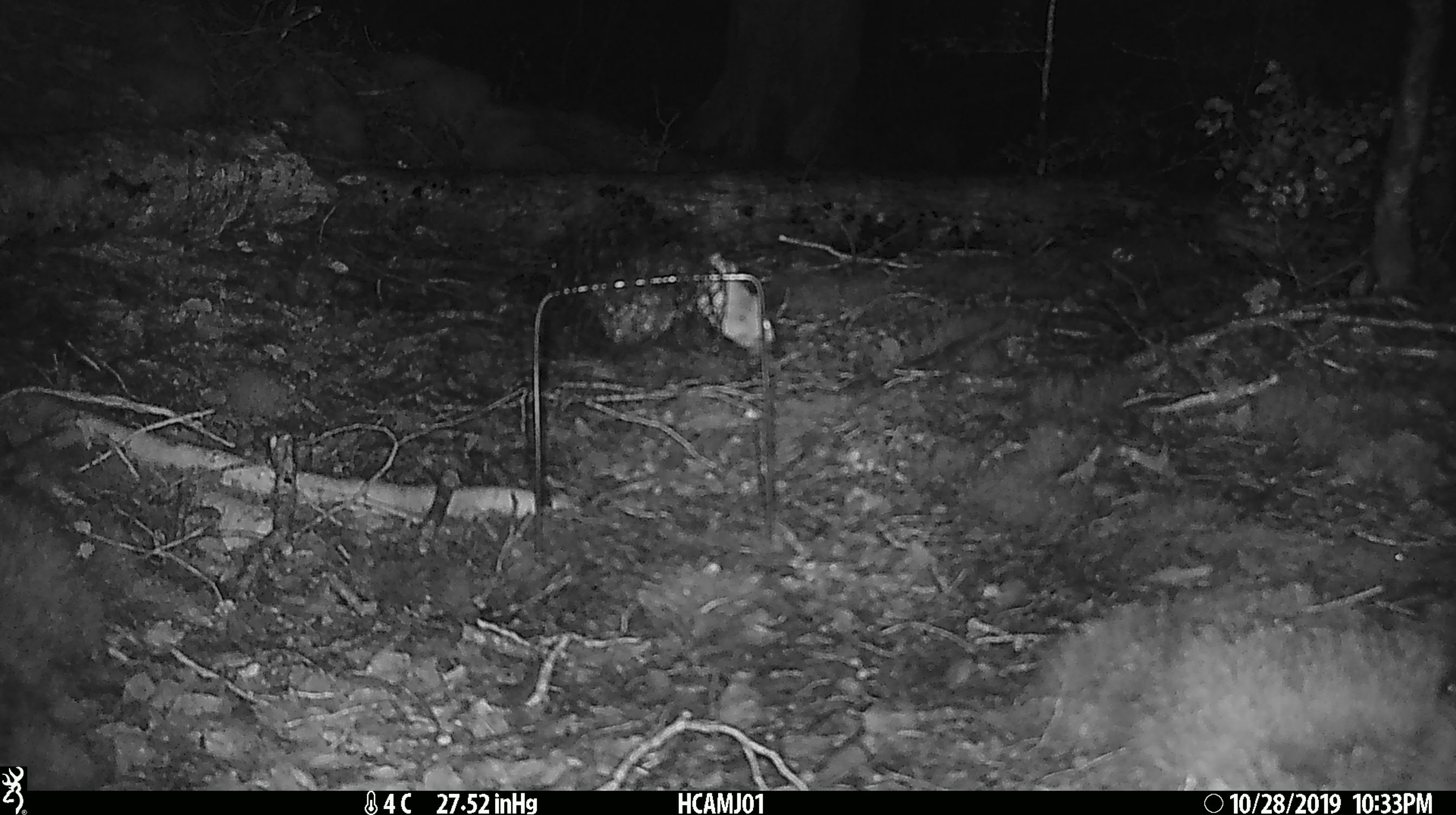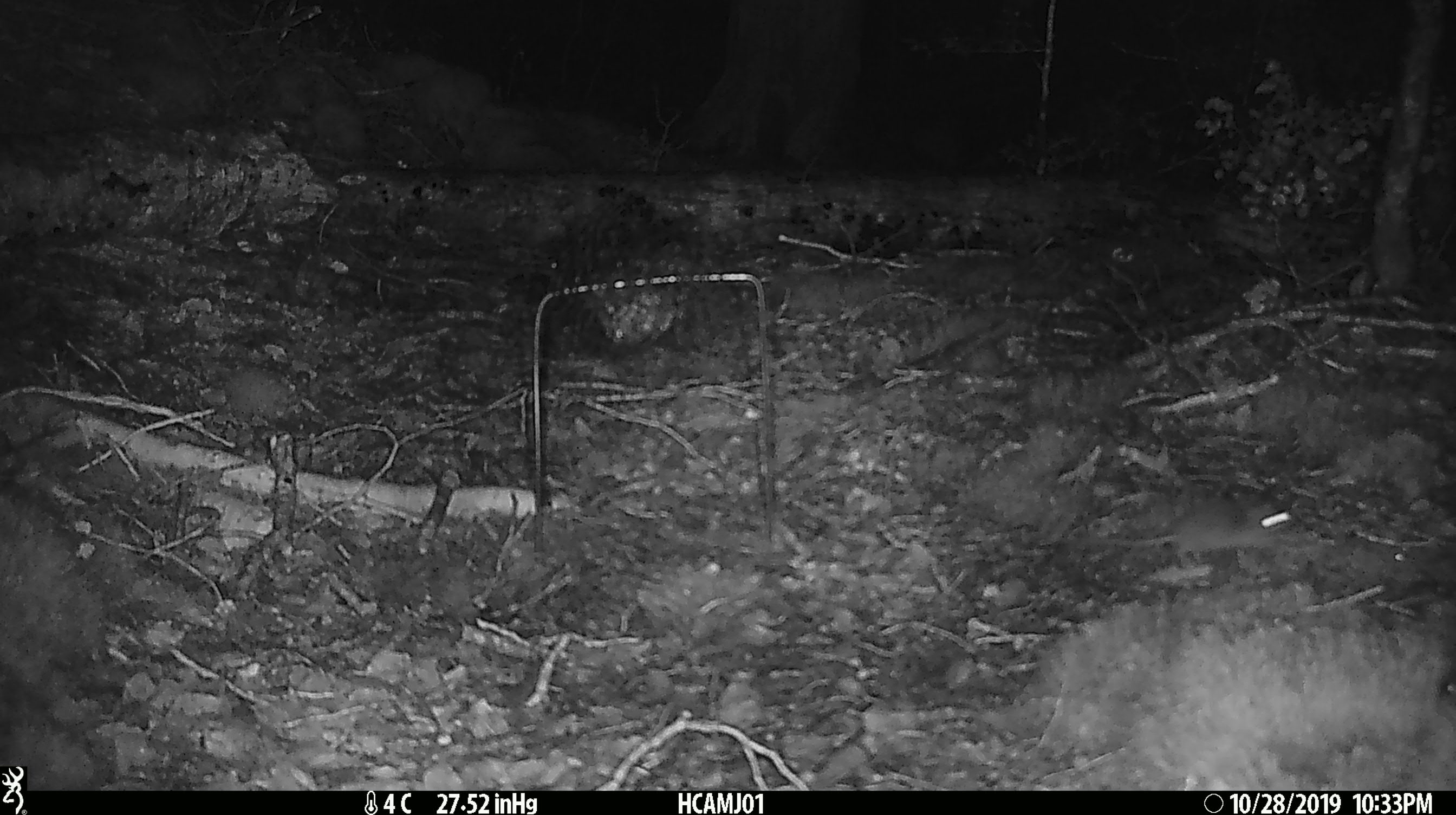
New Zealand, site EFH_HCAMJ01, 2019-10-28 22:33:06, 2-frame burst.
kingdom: Animalia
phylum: Chordata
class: Mammalia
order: Rodentia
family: Muridae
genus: Mus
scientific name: Mus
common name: mouse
Mouse (Mus).